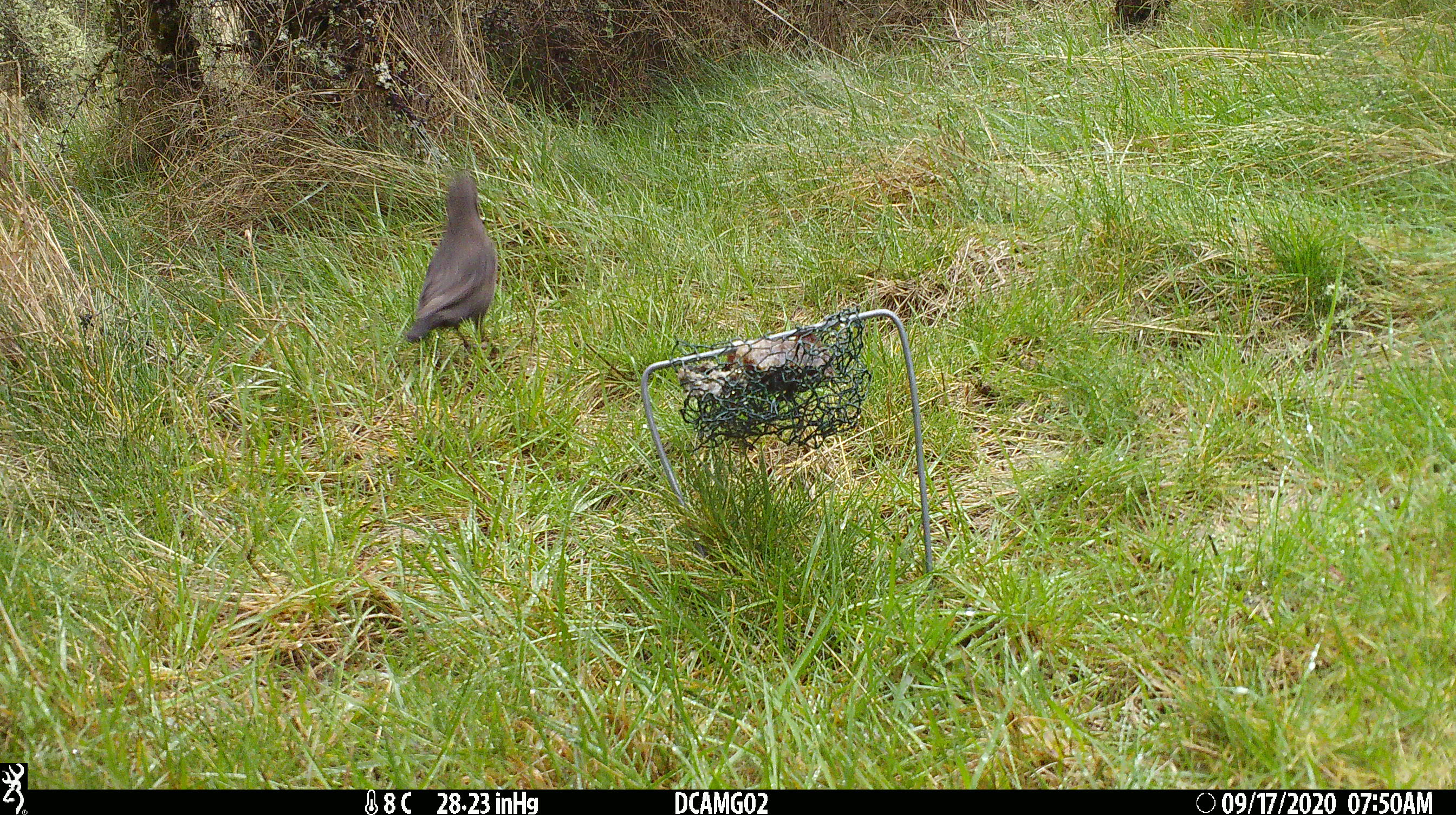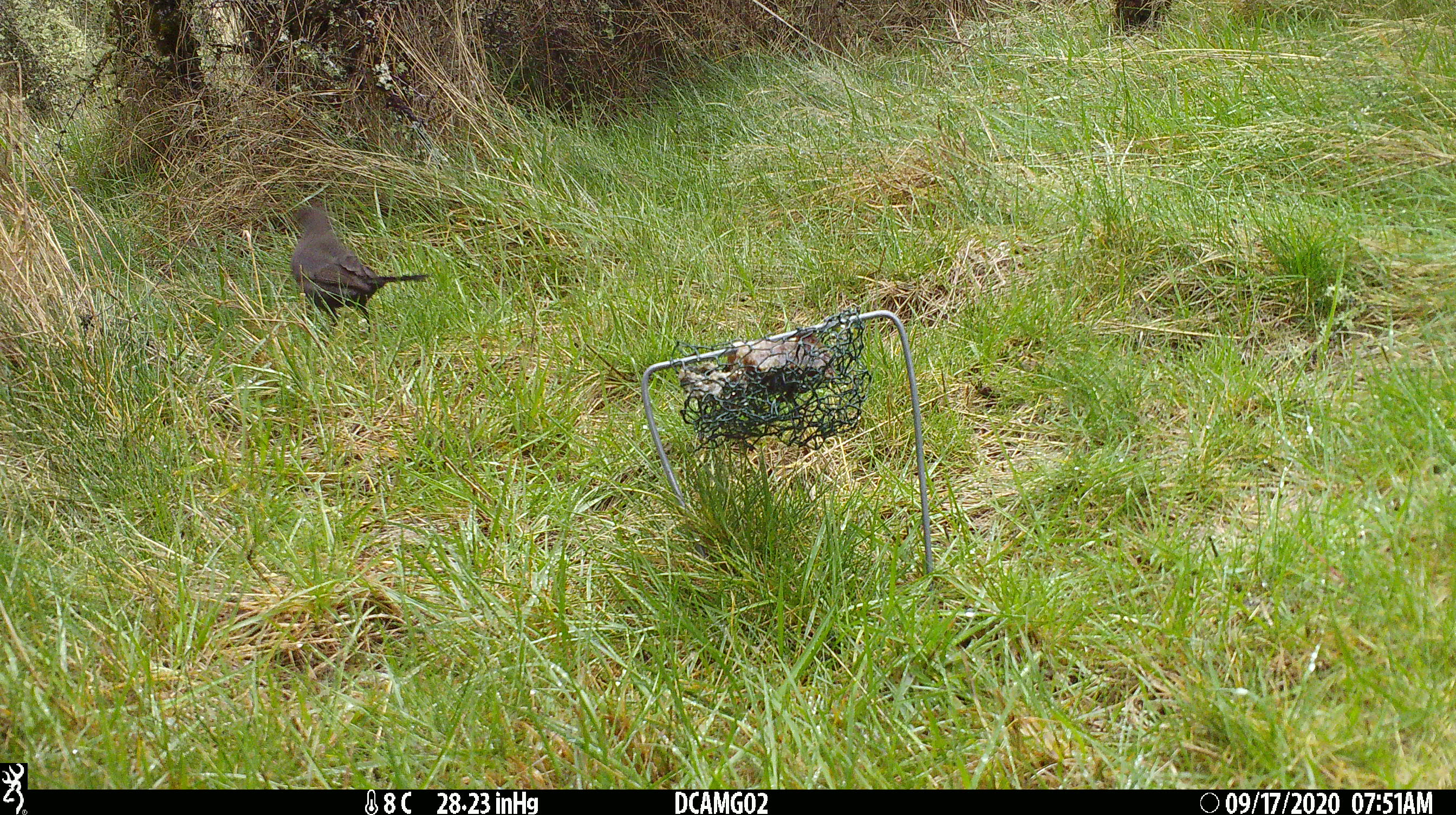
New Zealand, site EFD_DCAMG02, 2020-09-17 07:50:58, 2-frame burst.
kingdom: Animalia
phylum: Chordata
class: Aves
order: Passeriformes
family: Turdidae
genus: Turdus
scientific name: Turdus merula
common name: eurasian blackbird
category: blackbird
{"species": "blackbird (eurasian blackbird) (Turdus merula)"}